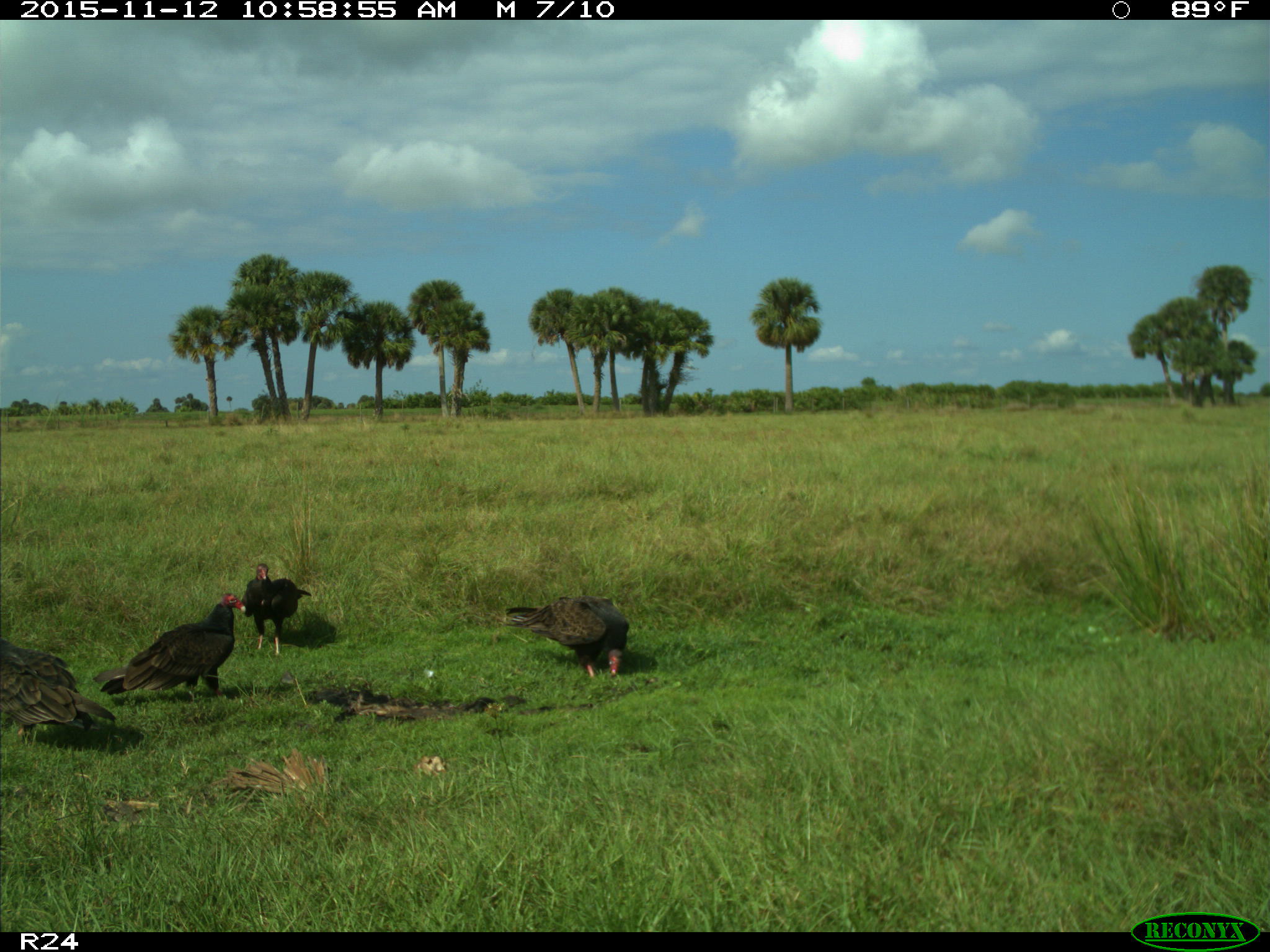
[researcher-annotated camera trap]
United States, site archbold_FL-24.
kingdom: Animalia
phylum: Chordata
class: Aves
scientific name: Aves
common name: birds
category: unidentified bird